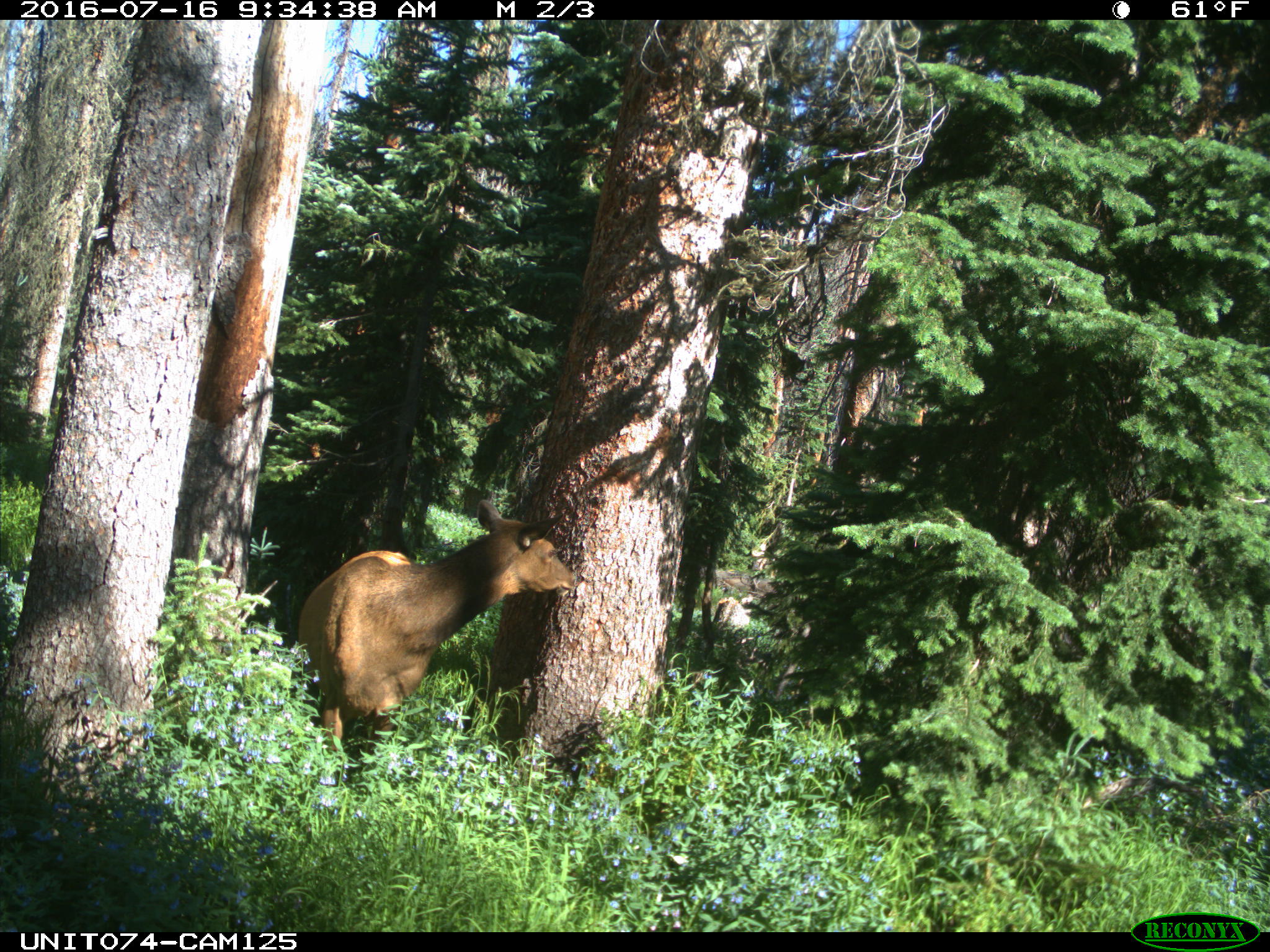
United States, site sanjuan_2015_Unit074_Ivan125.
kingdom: Animalia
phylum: Chordata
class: Mammalia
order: Artiodactyla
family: Cervidae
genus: Cervus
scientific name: Cervus elaphus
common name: red deer